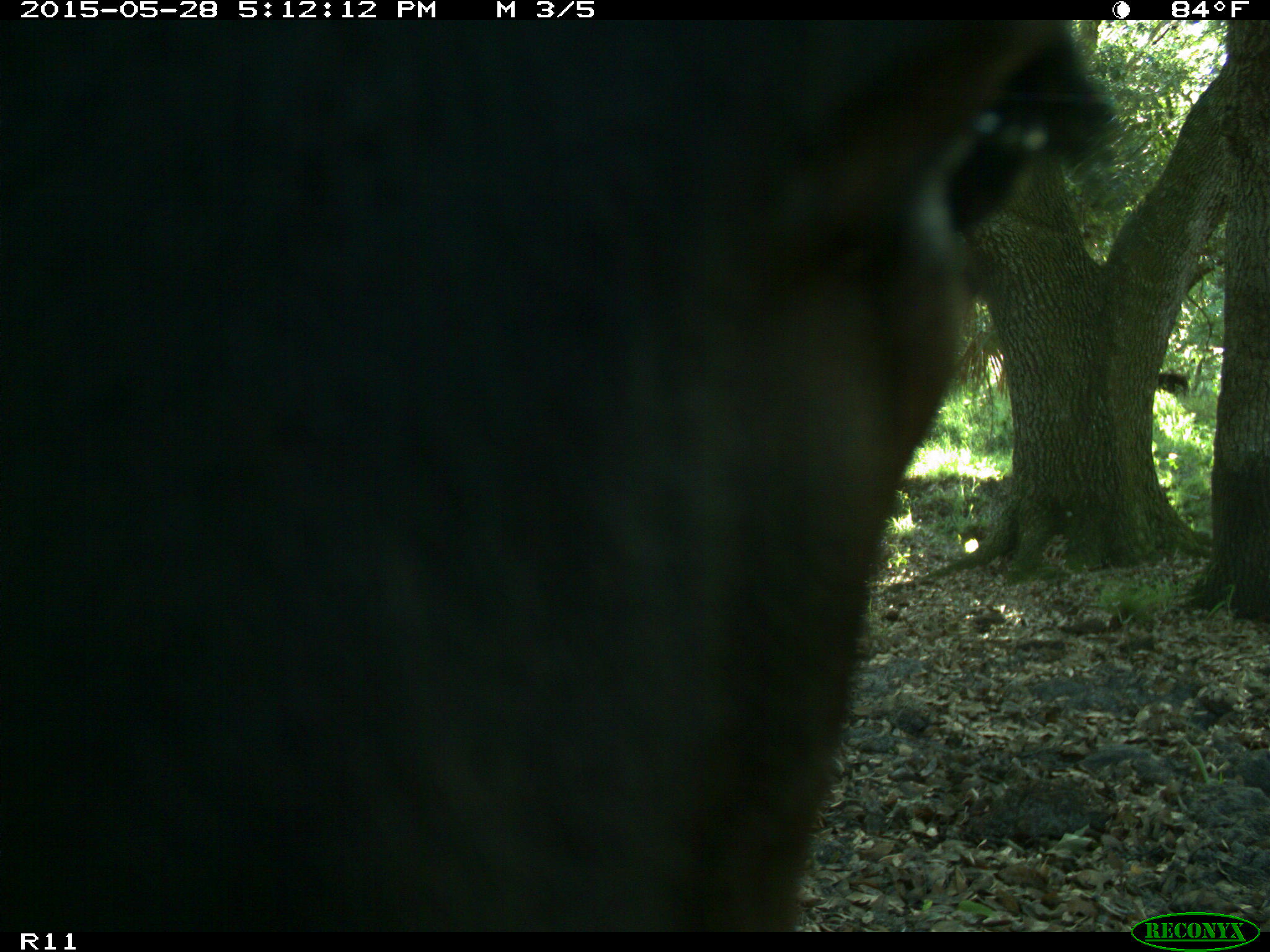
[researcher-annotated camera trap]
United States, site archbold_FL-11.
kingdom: Animalia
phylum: Chordata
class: Mammalia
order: Artiodactyla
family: Bovidae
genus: Bos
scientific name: Bos taurus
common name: domestic cow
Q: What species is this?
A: Bos taurus (domestic cow).